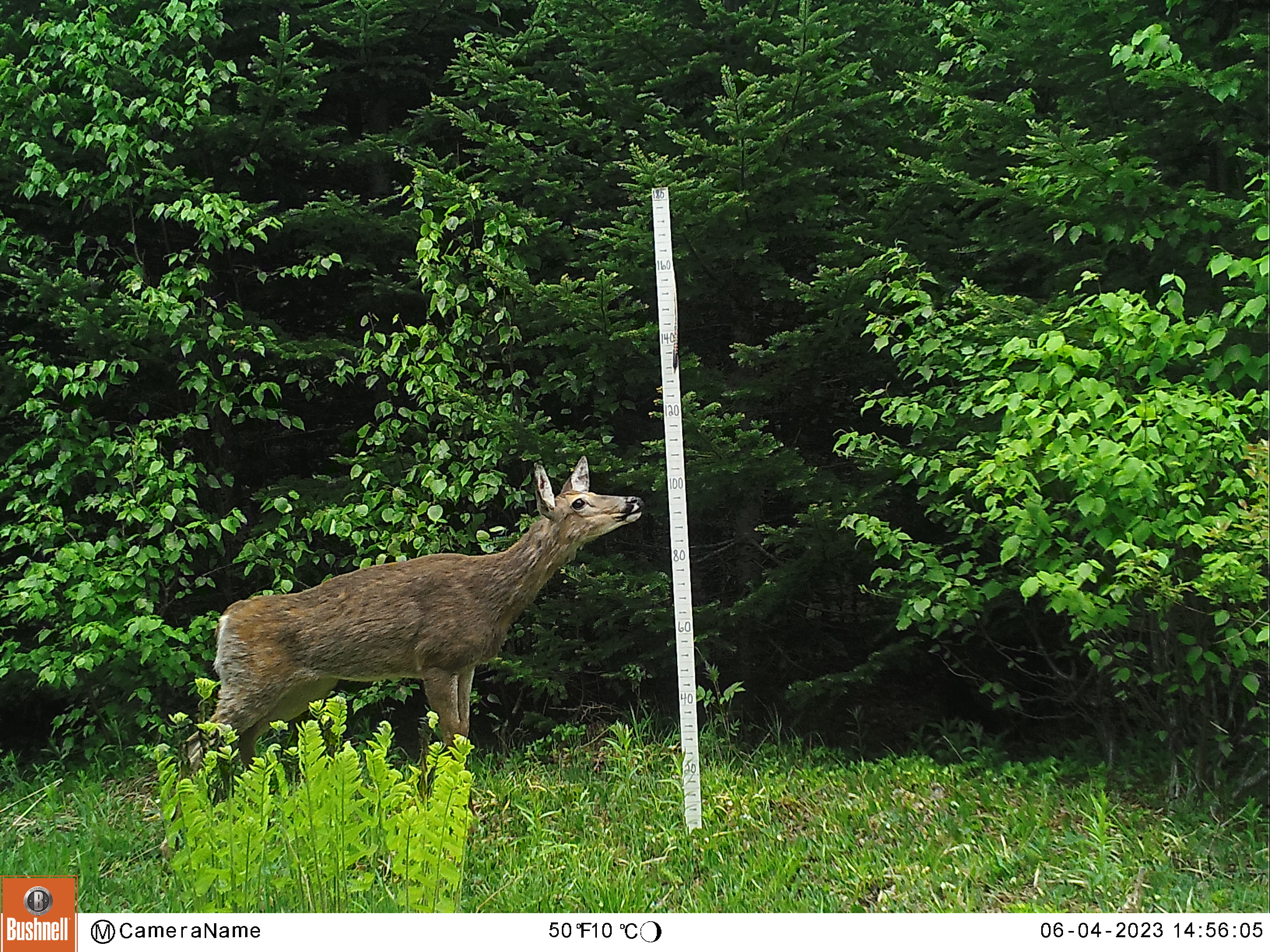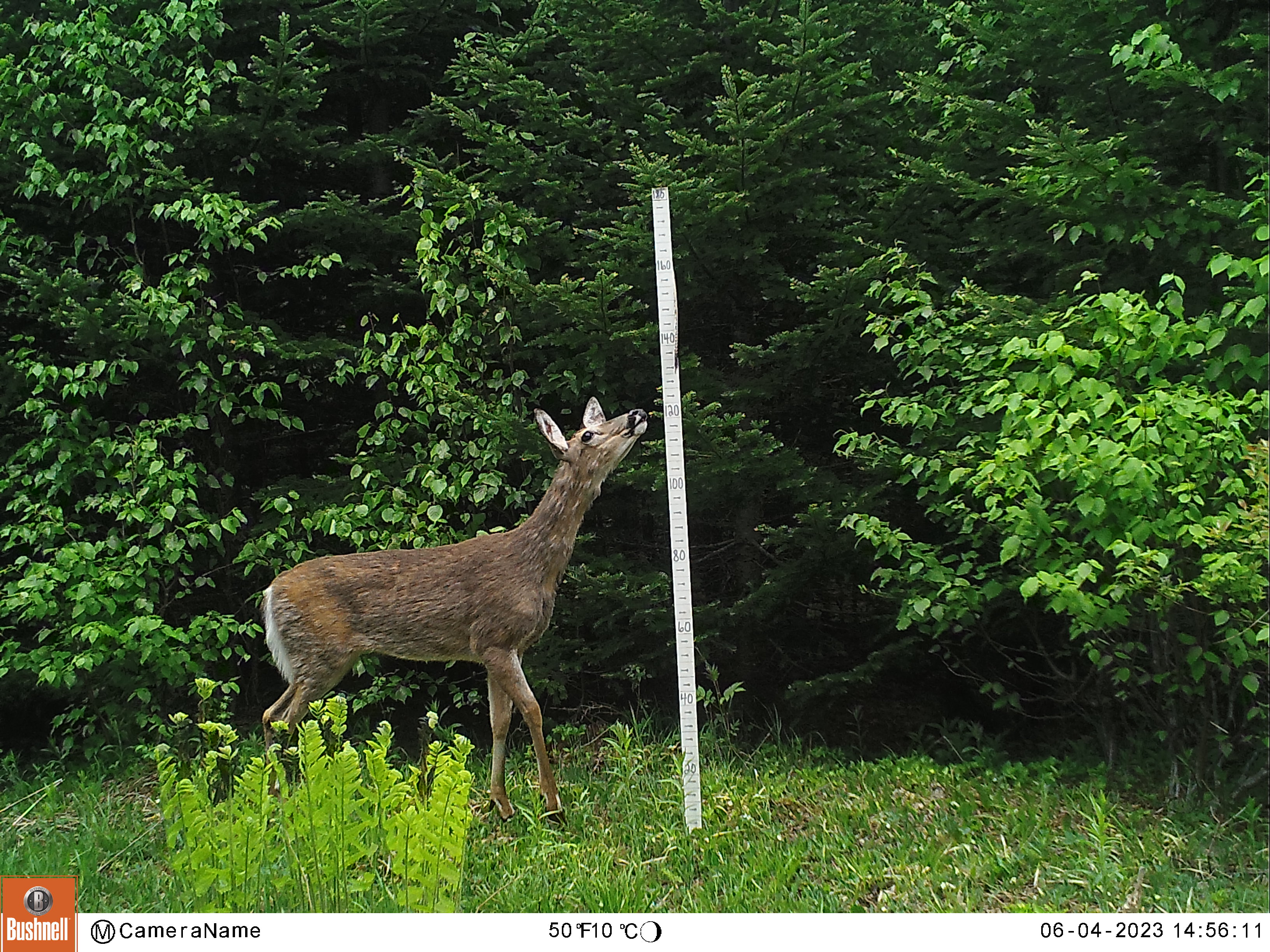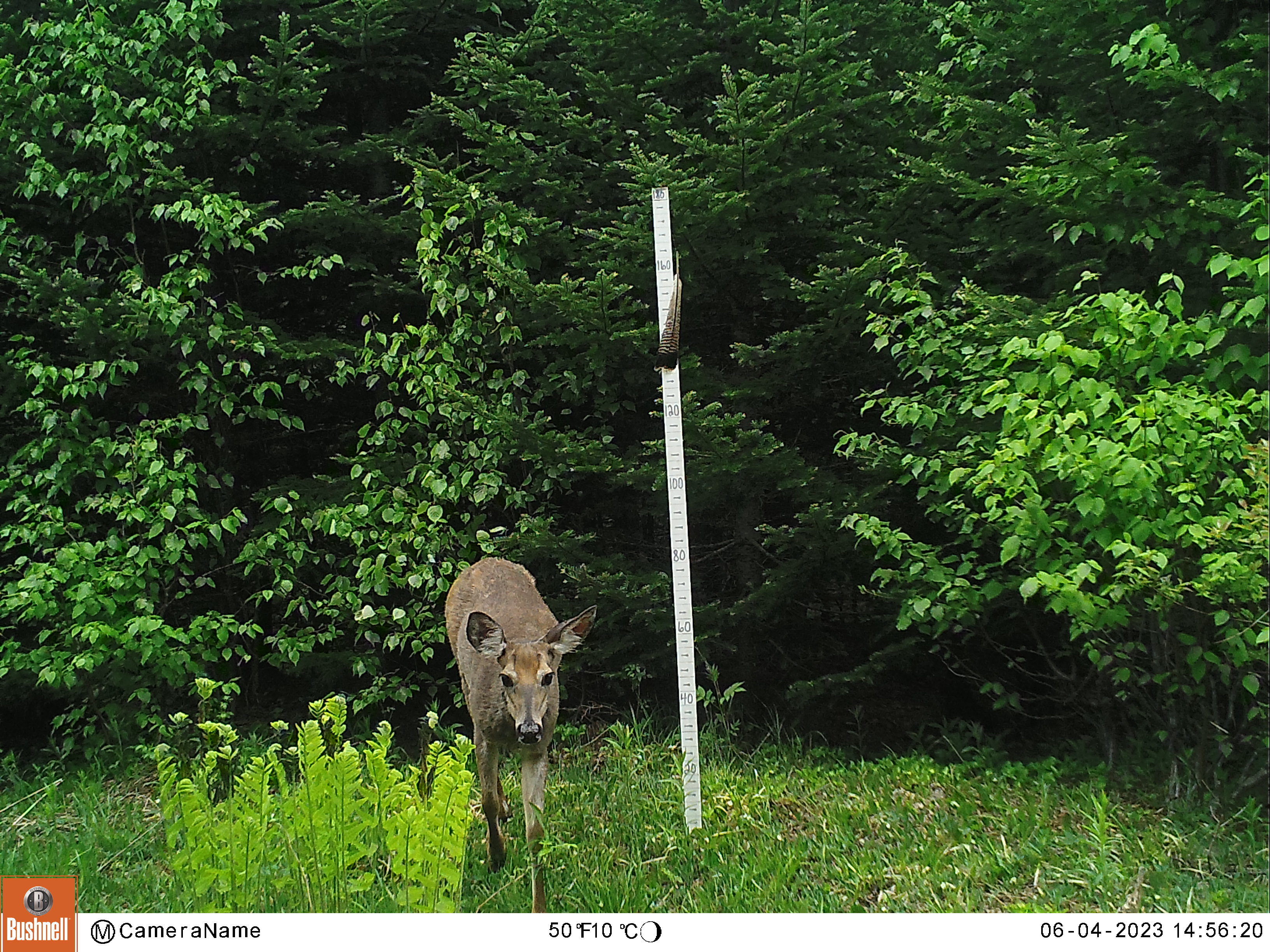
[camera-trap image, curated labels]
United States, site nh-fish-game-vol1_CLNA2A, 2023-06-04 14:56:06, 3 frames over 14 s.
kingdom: Animalia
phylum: Chordata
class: Mammalia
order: Artiodactyla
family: Cervidae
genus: Odocoileus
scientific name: Odocoileus virginianus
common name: white-tailed deer